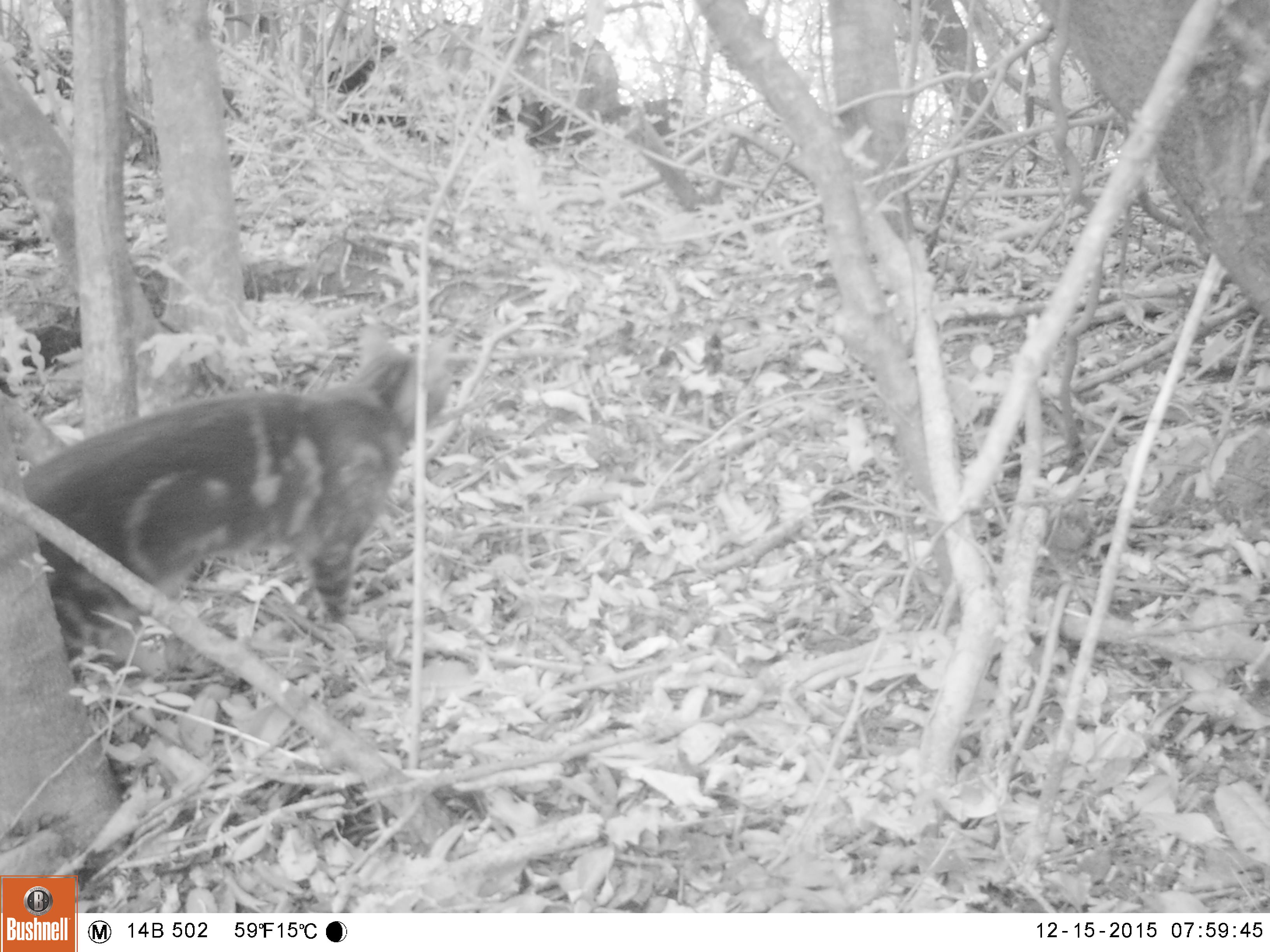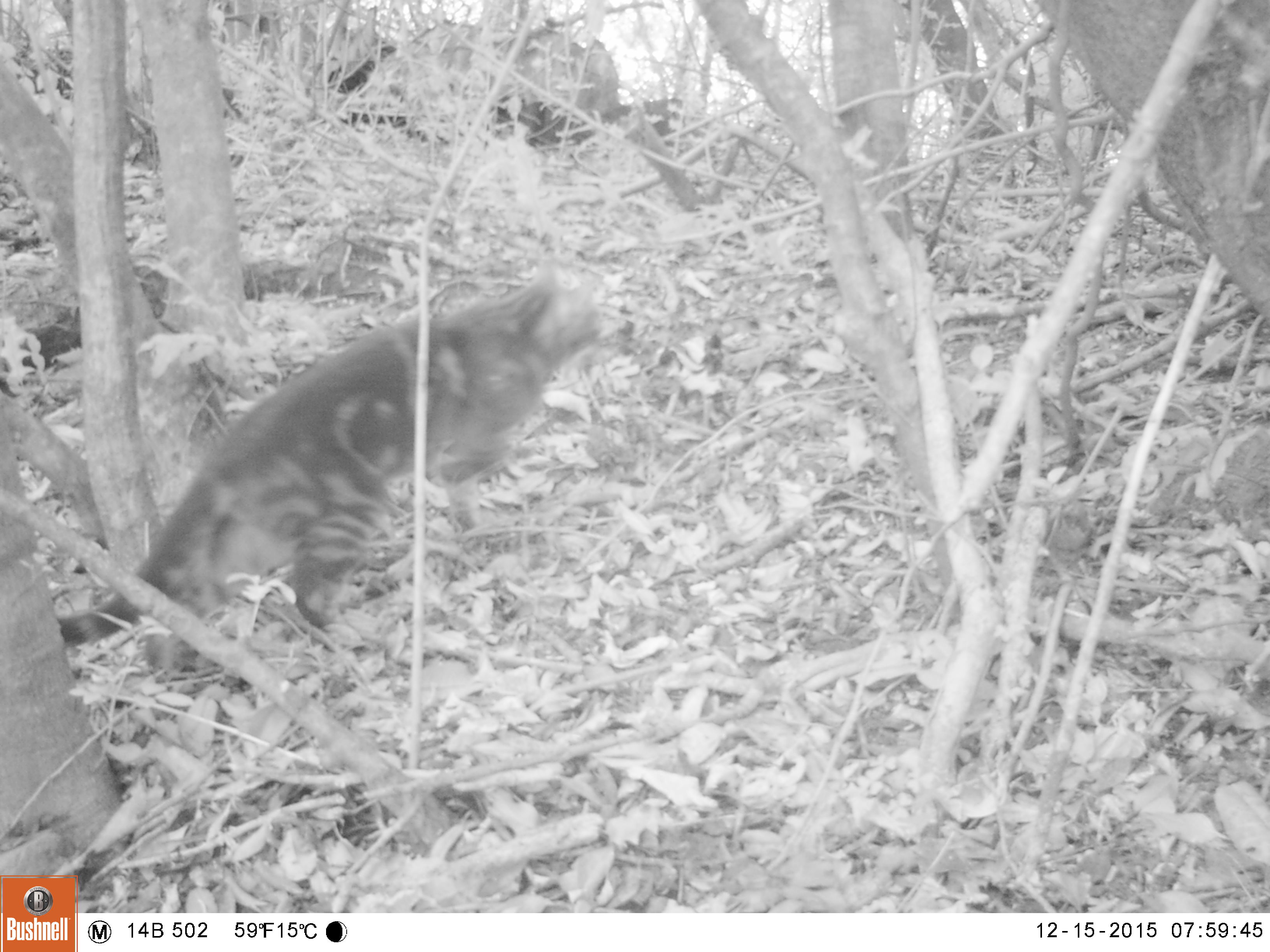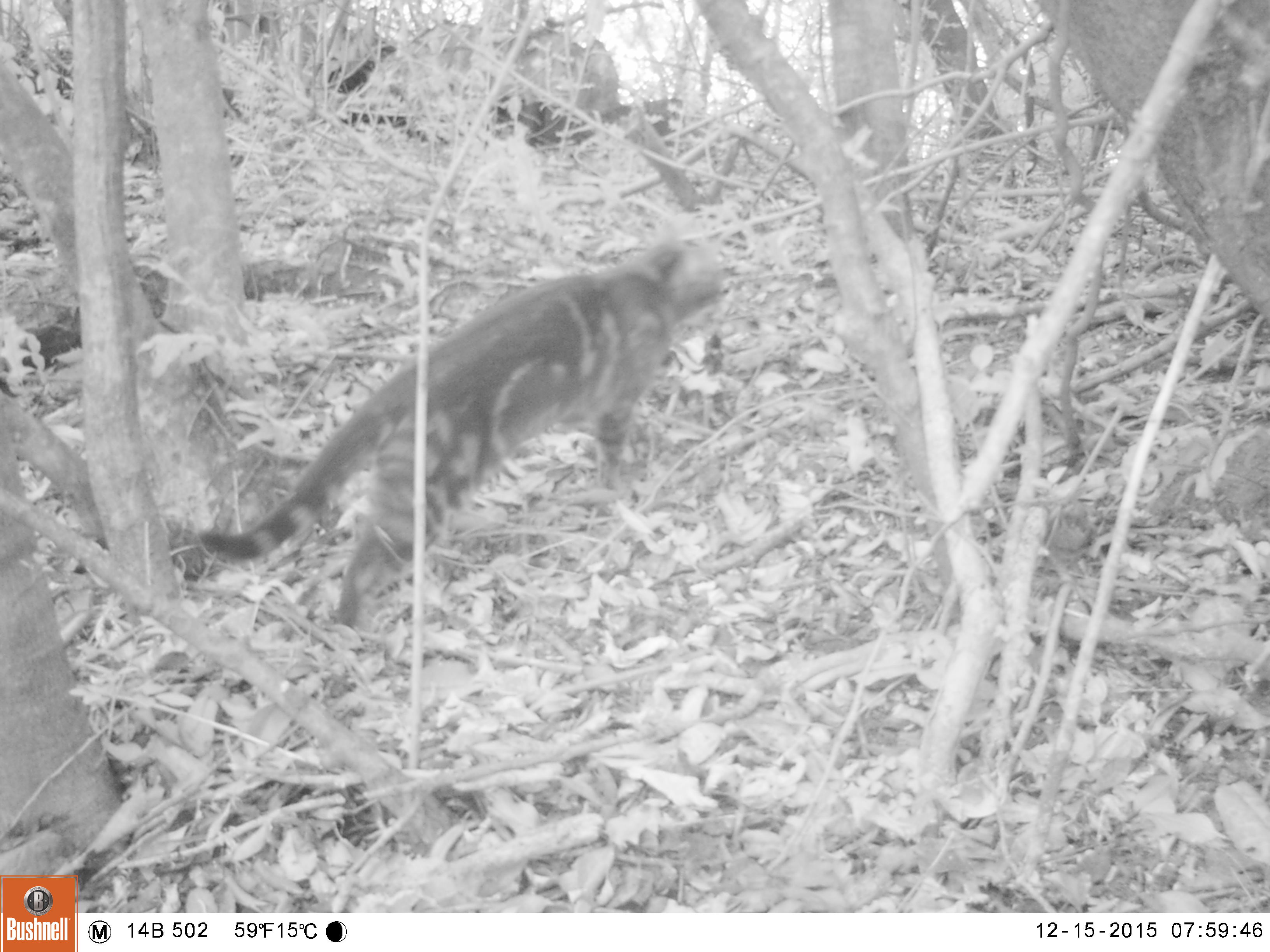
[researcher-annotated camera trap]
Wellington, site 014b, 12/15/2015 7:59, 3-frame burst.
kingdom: Animalia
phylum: Chordata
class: Mammalia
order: Carnivora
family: Felidae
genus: Felis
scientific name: Felis catus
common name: cat